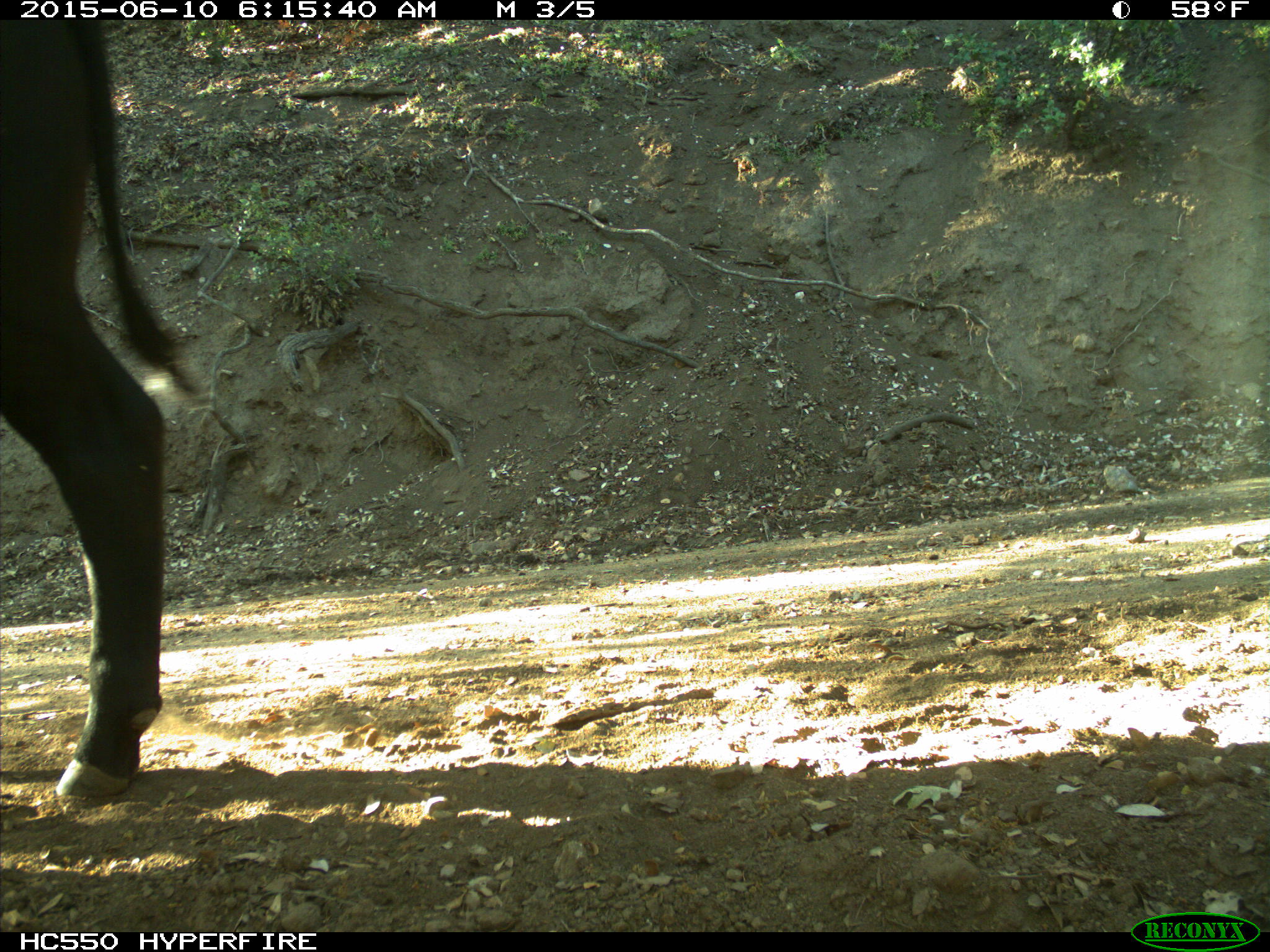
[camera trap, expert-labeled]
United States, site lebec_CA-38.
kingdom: Animalia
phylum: Chordata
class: Mammalia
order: Artiodactyla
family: Bovidae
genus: Bos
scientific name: Bos taurus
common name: domestic cow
Bos taurus (domestic cow).